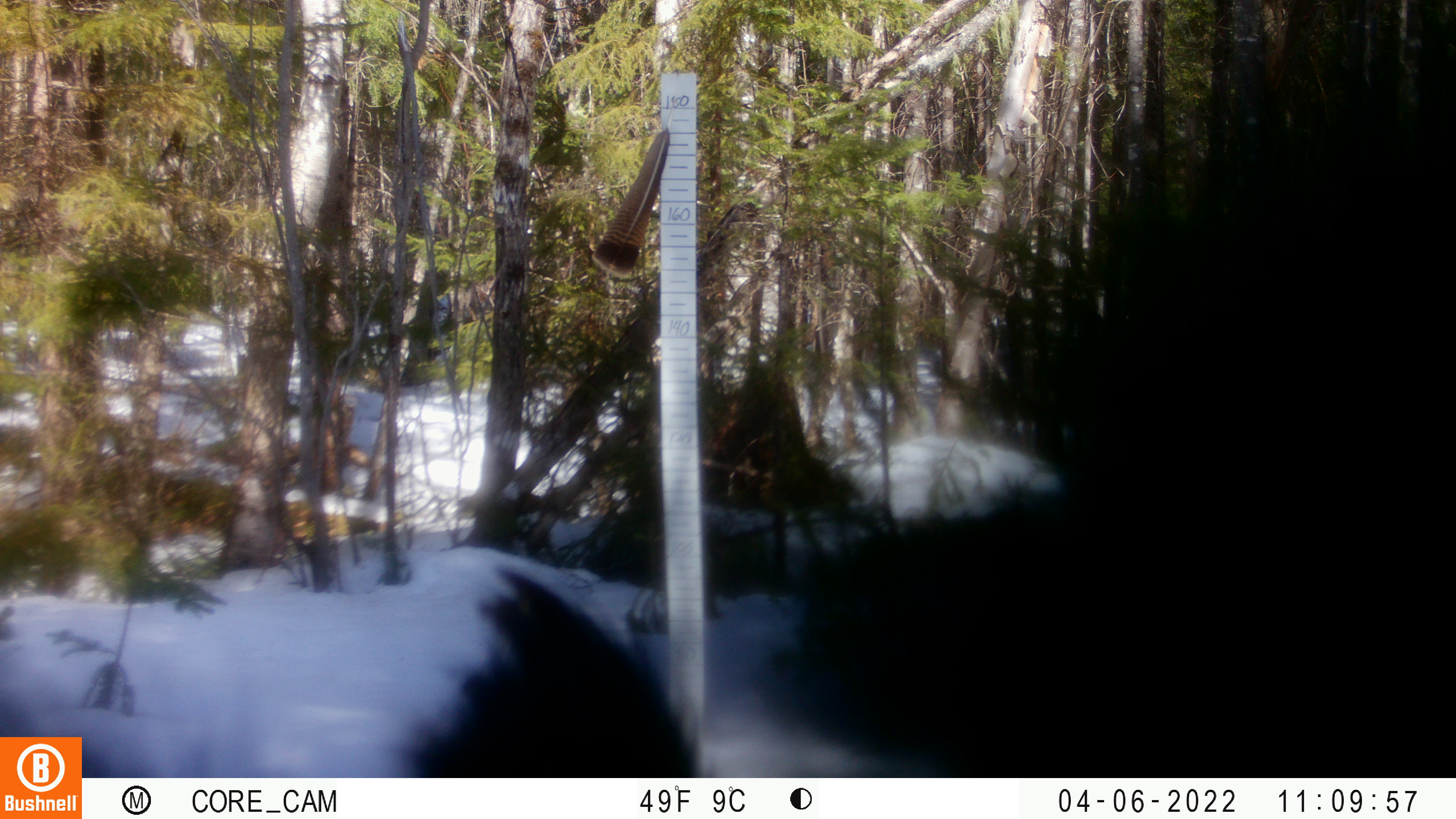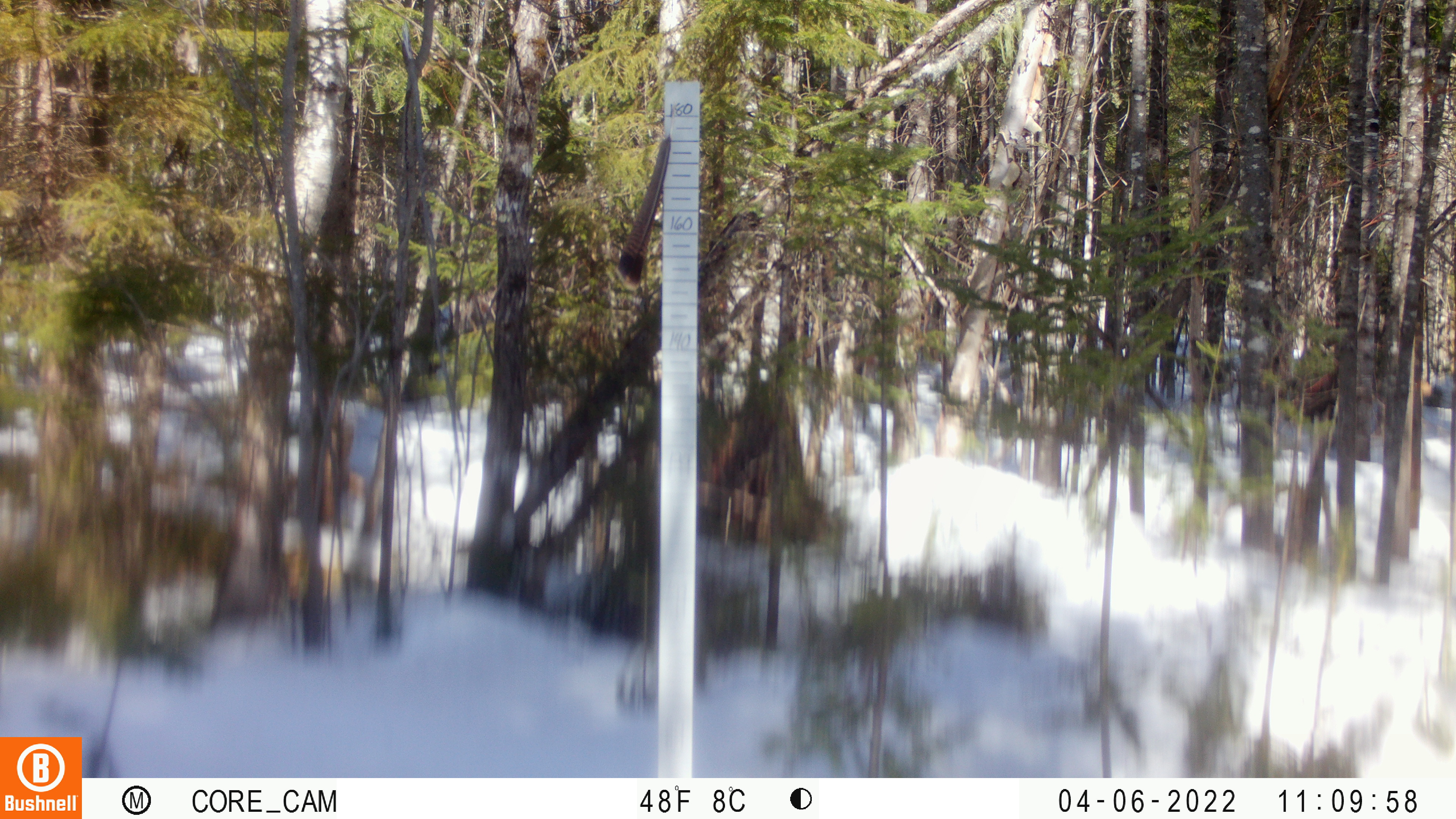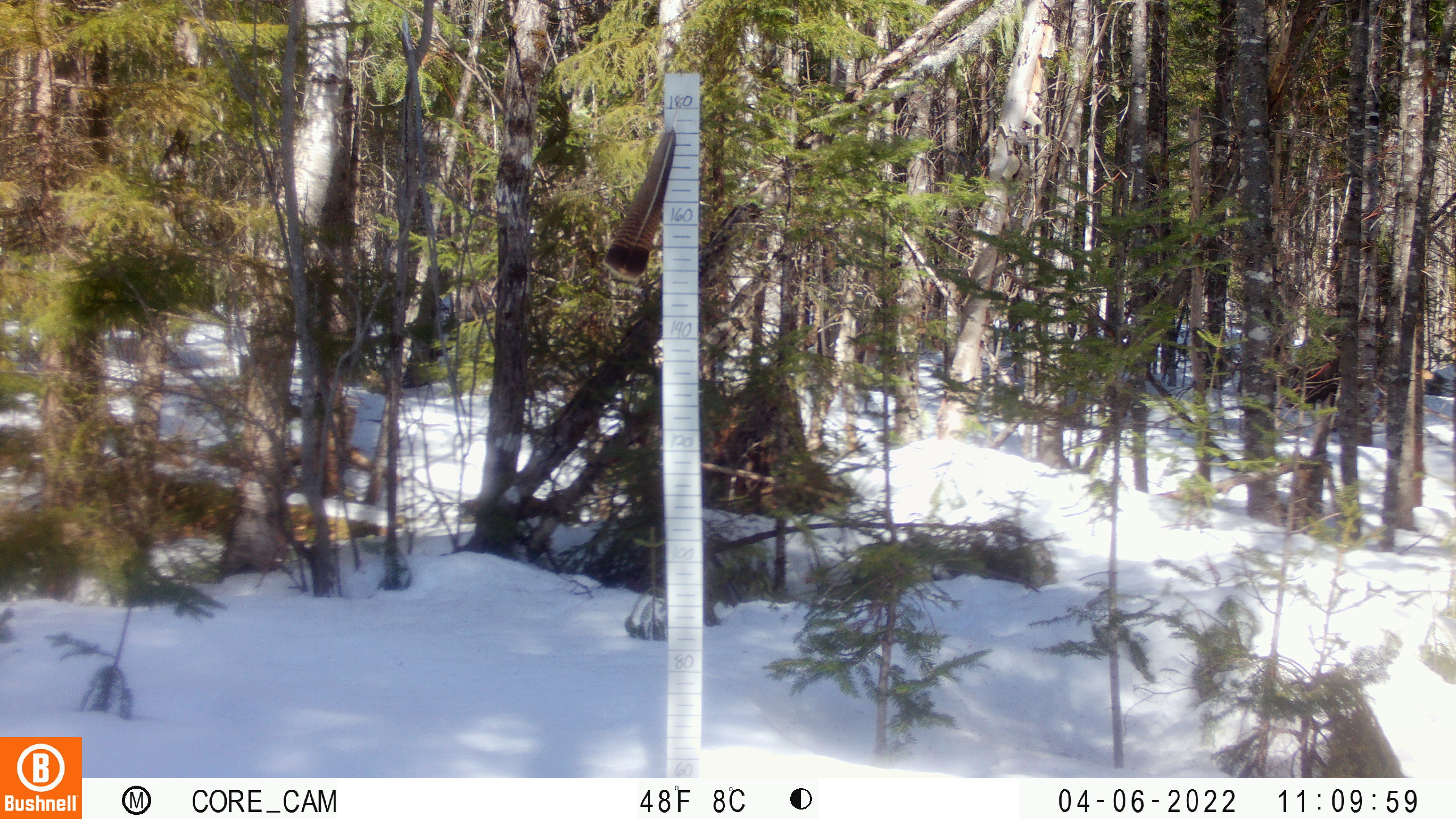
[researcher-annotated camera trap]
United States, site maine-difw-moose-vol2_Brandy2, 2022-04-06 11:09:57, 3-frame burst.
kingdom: Animalia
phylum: Chordata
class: Mammalia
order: Carnivora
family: Ursidae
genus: Ursus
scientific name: Ursus americanus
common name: black bear